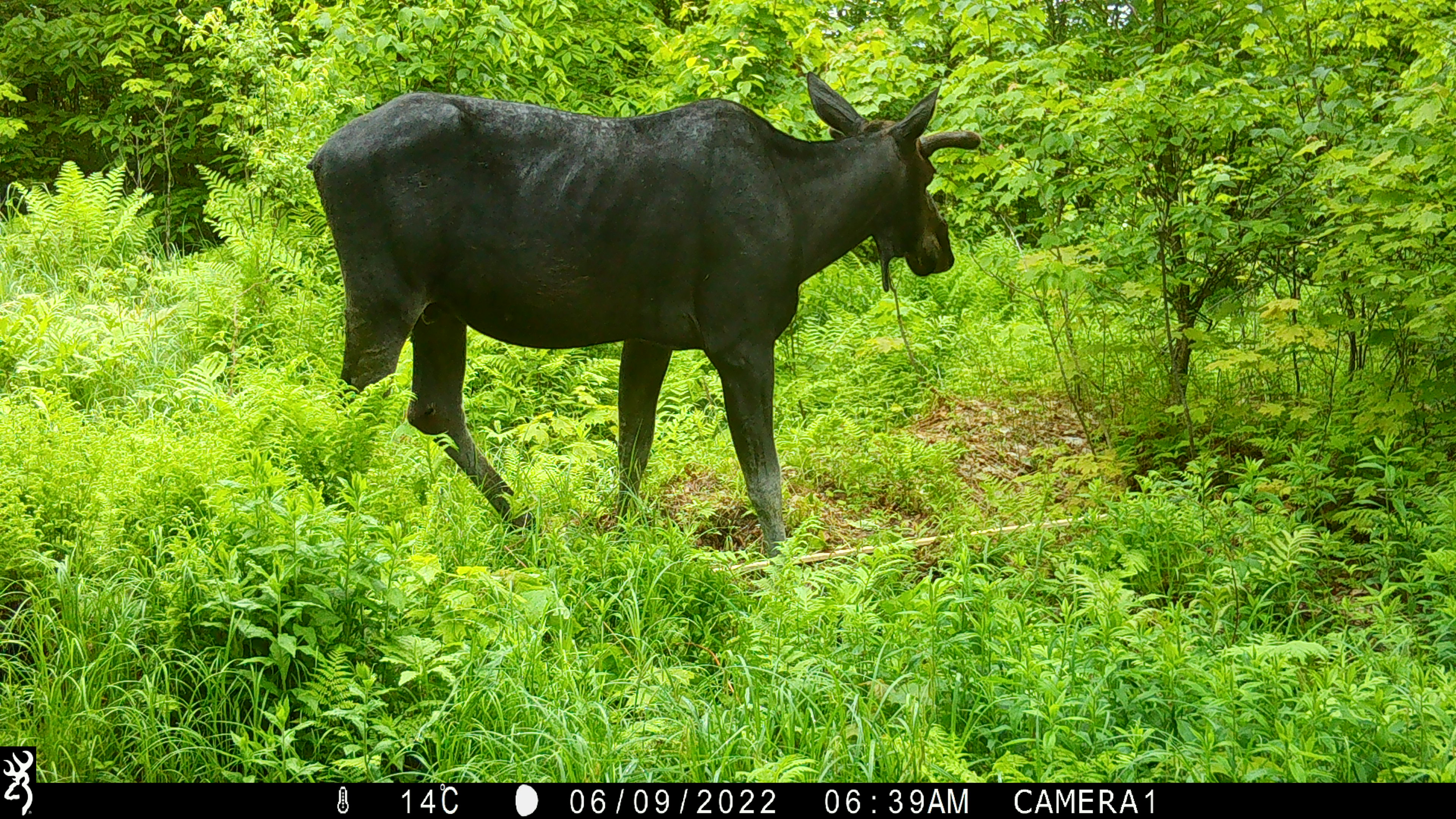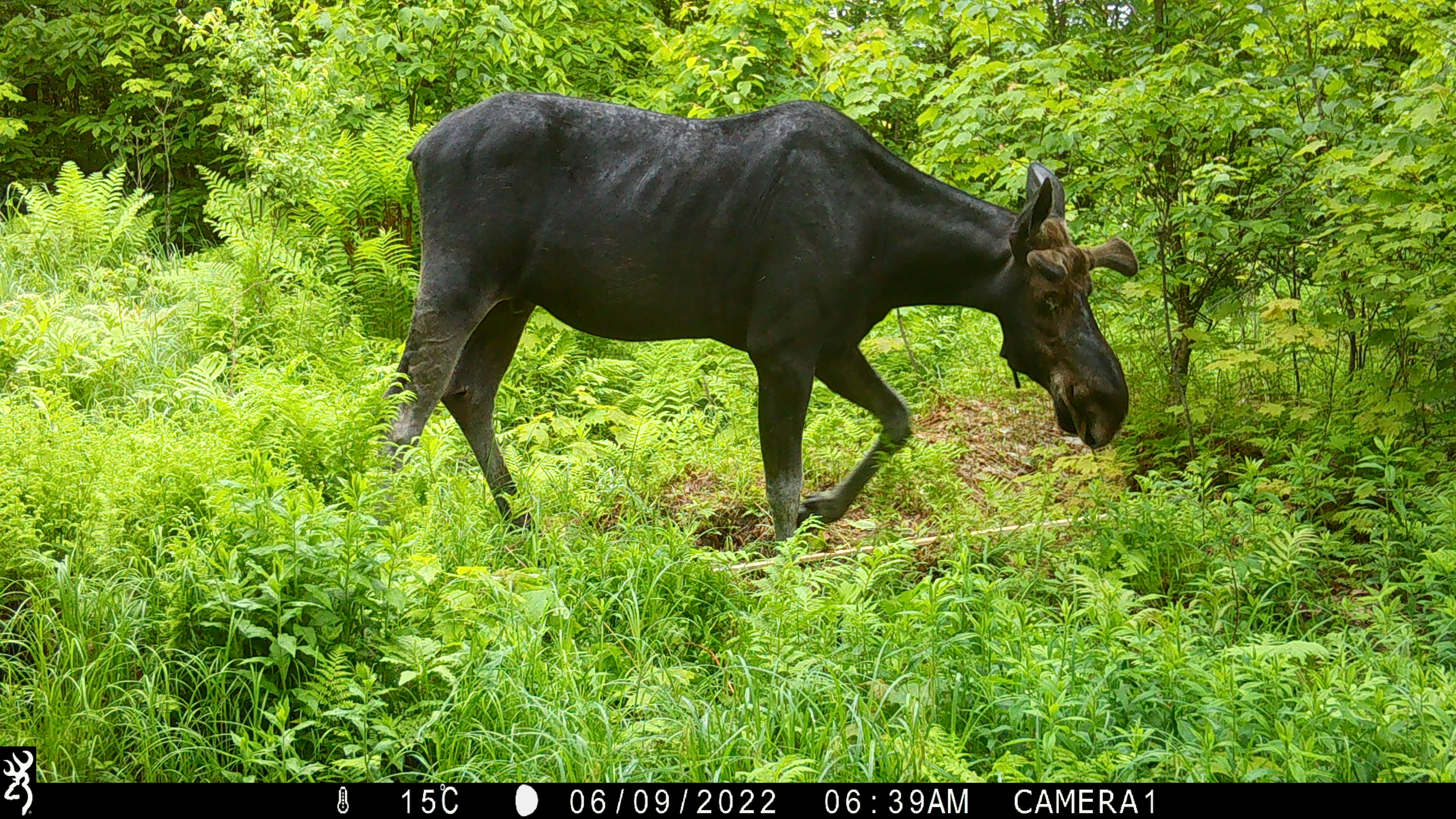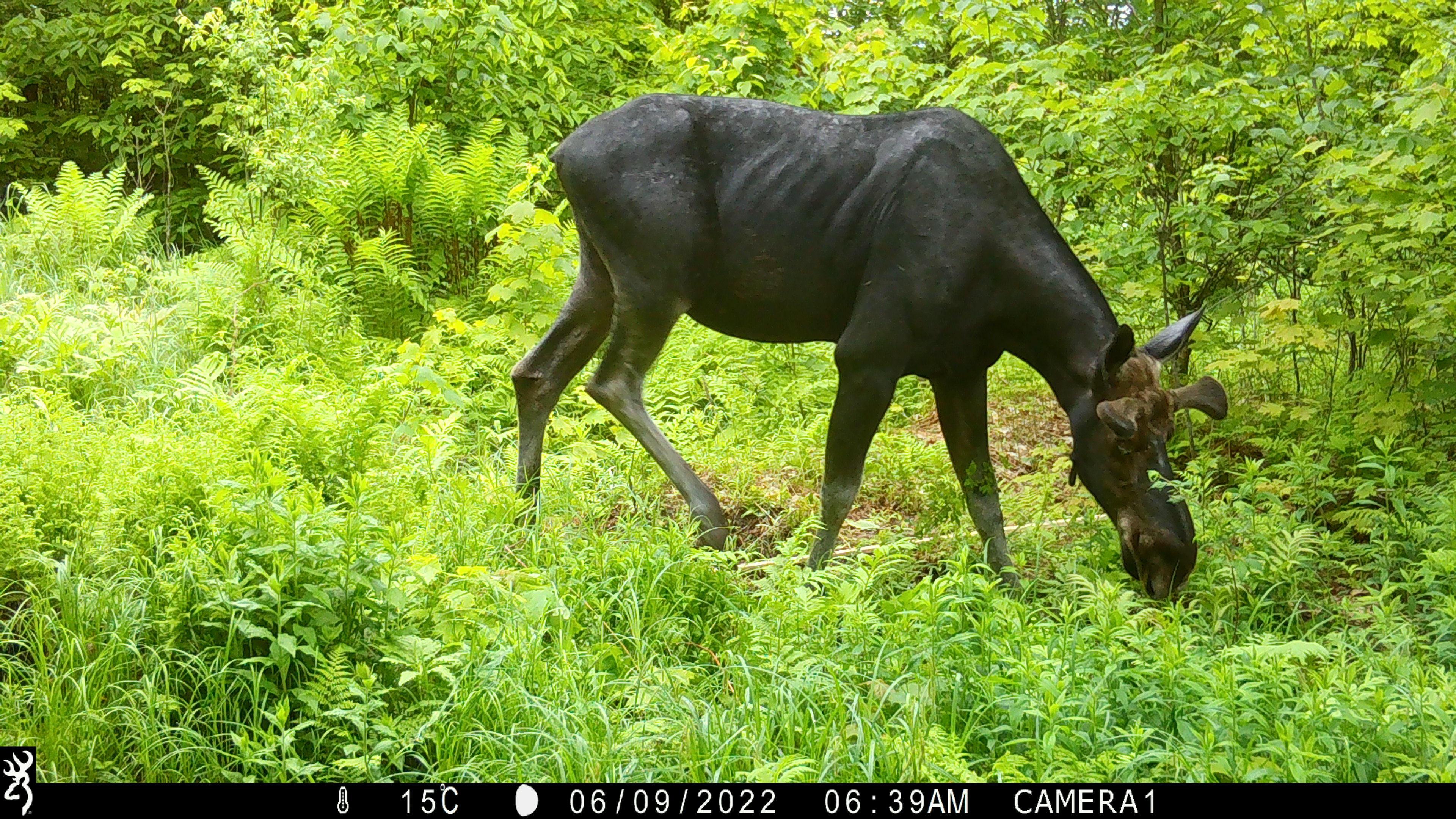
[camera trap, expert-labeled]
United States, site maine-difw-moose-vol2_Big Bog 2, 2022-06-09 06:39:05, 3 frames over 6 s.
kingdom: Animalia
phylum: Chordata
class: Mammalia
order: Artiodactyla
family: Cervidae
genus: Alces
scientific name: Alces alces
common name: moose